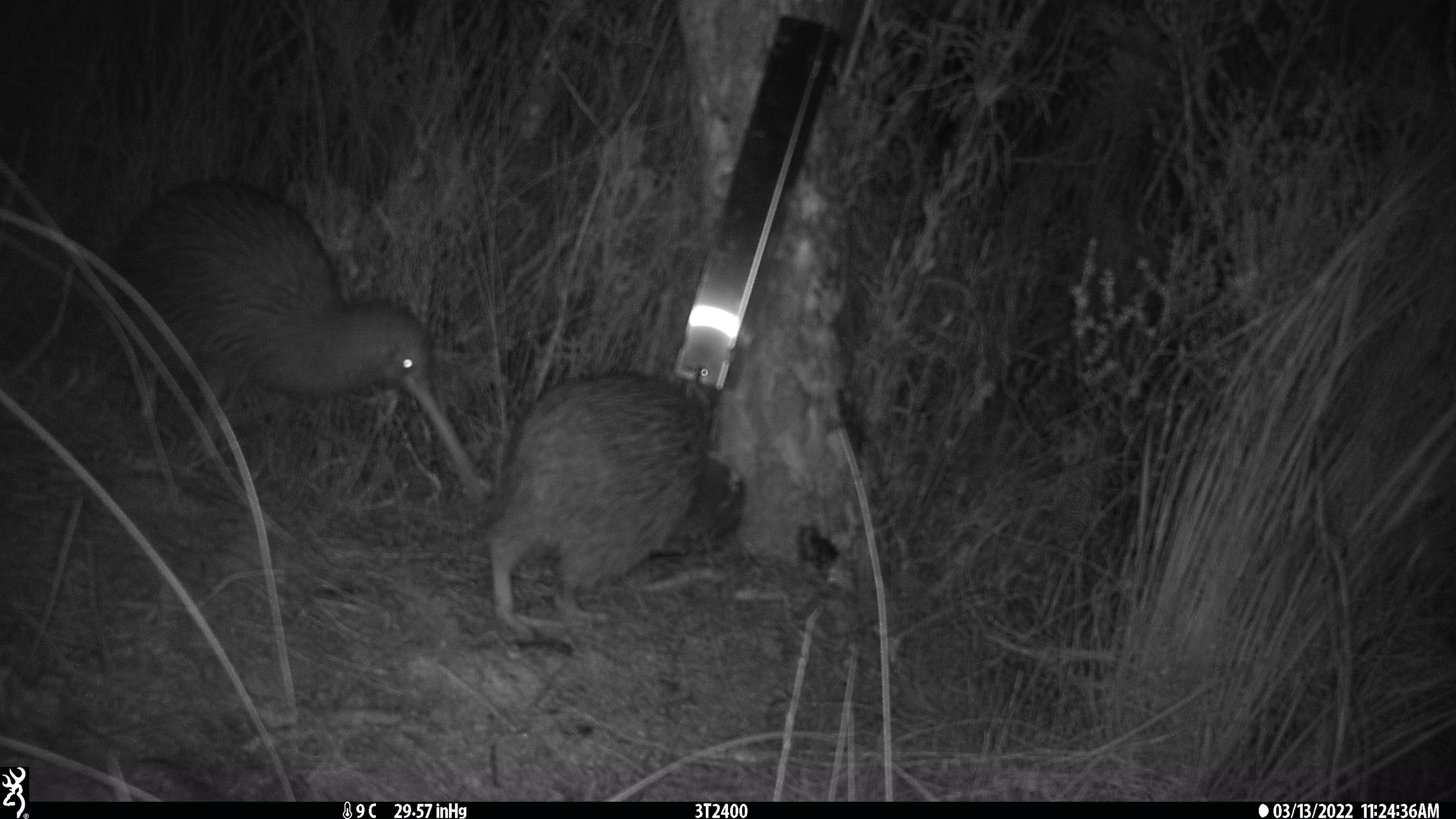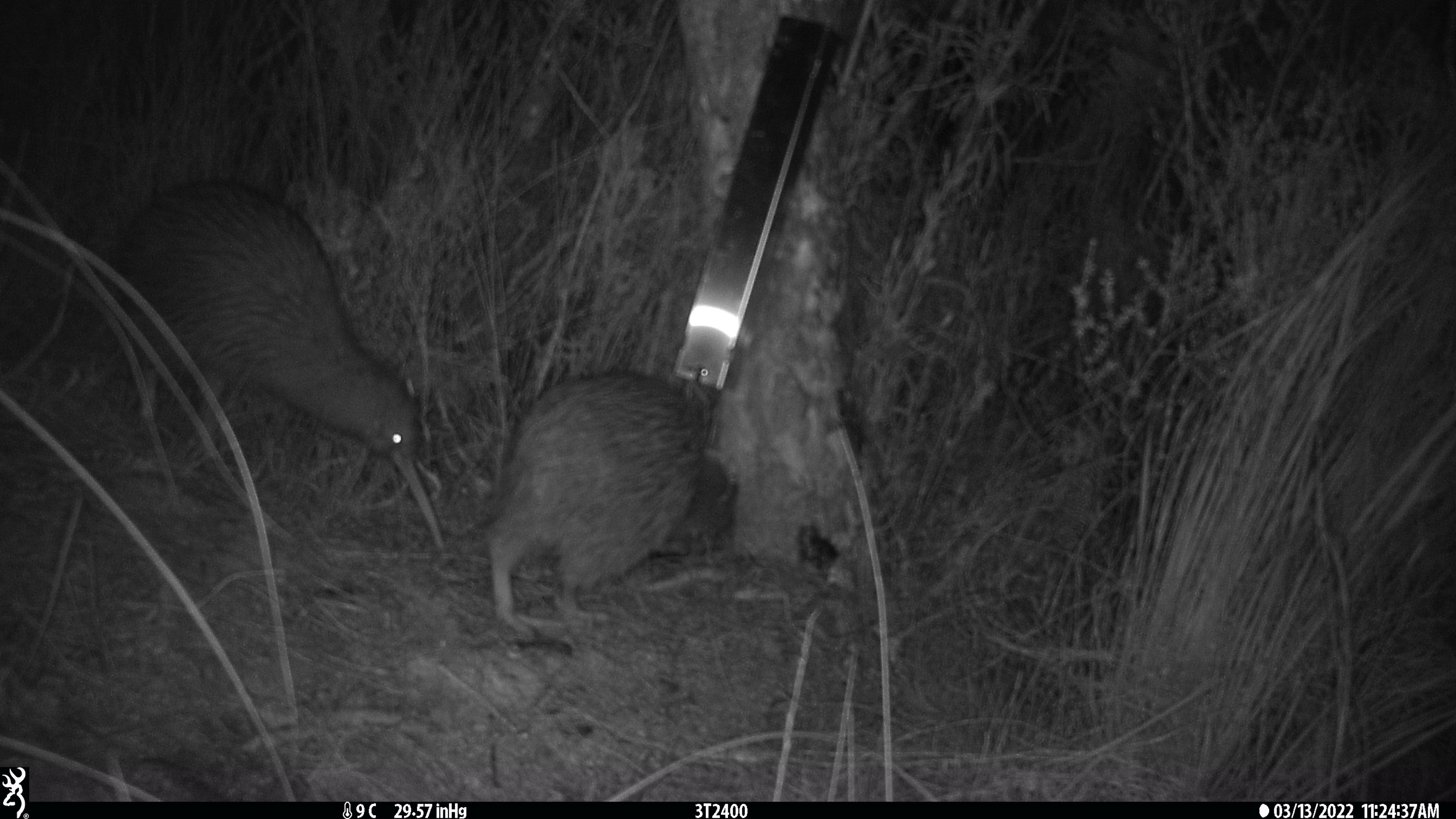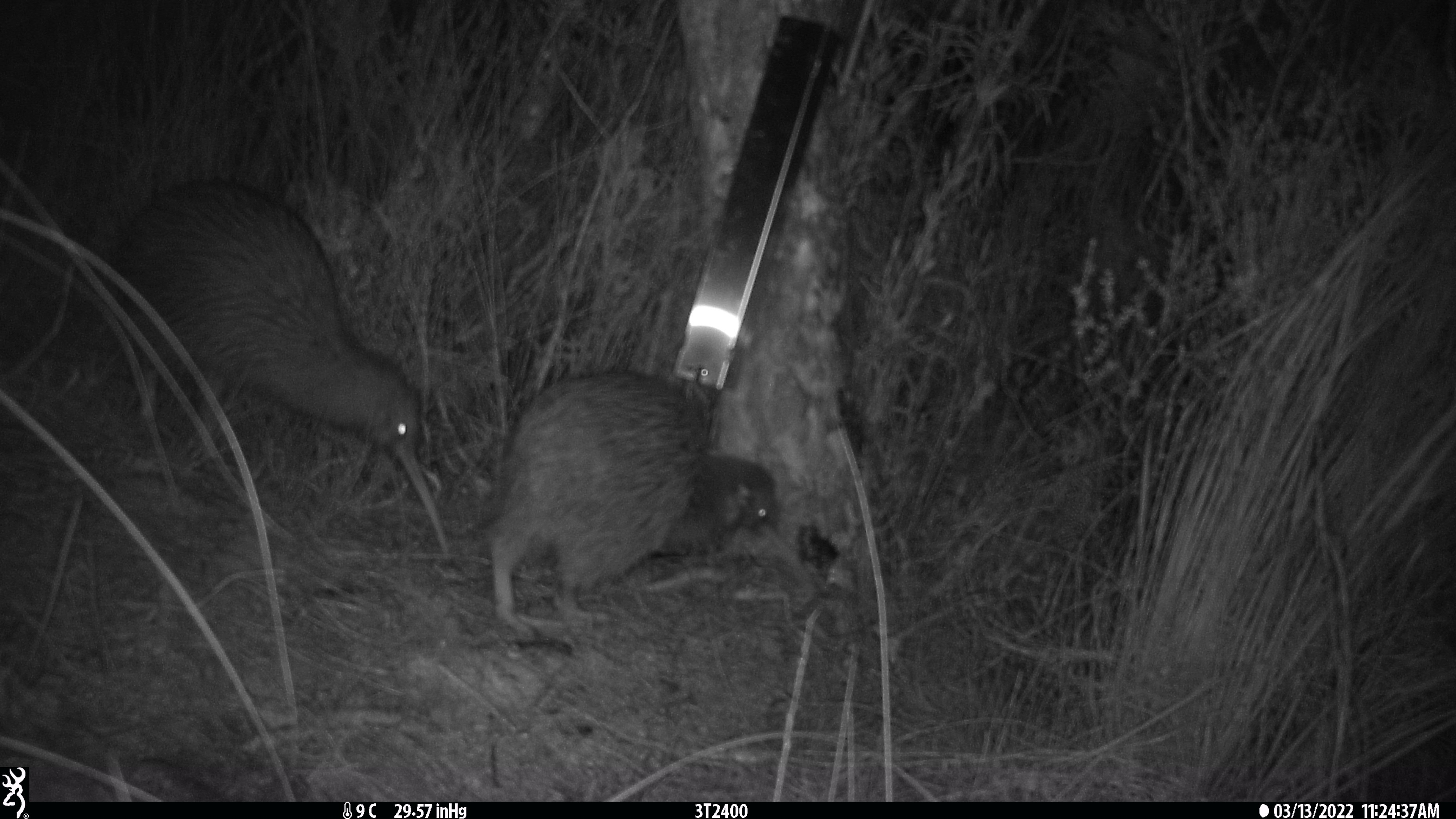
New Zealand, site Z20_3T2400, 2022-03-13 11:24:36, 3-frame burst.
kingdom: Animalia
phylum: Chordata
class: Aves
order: Apterygiformes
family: Apterygidae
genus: Apteryx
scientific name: Apteryx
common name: kiwi